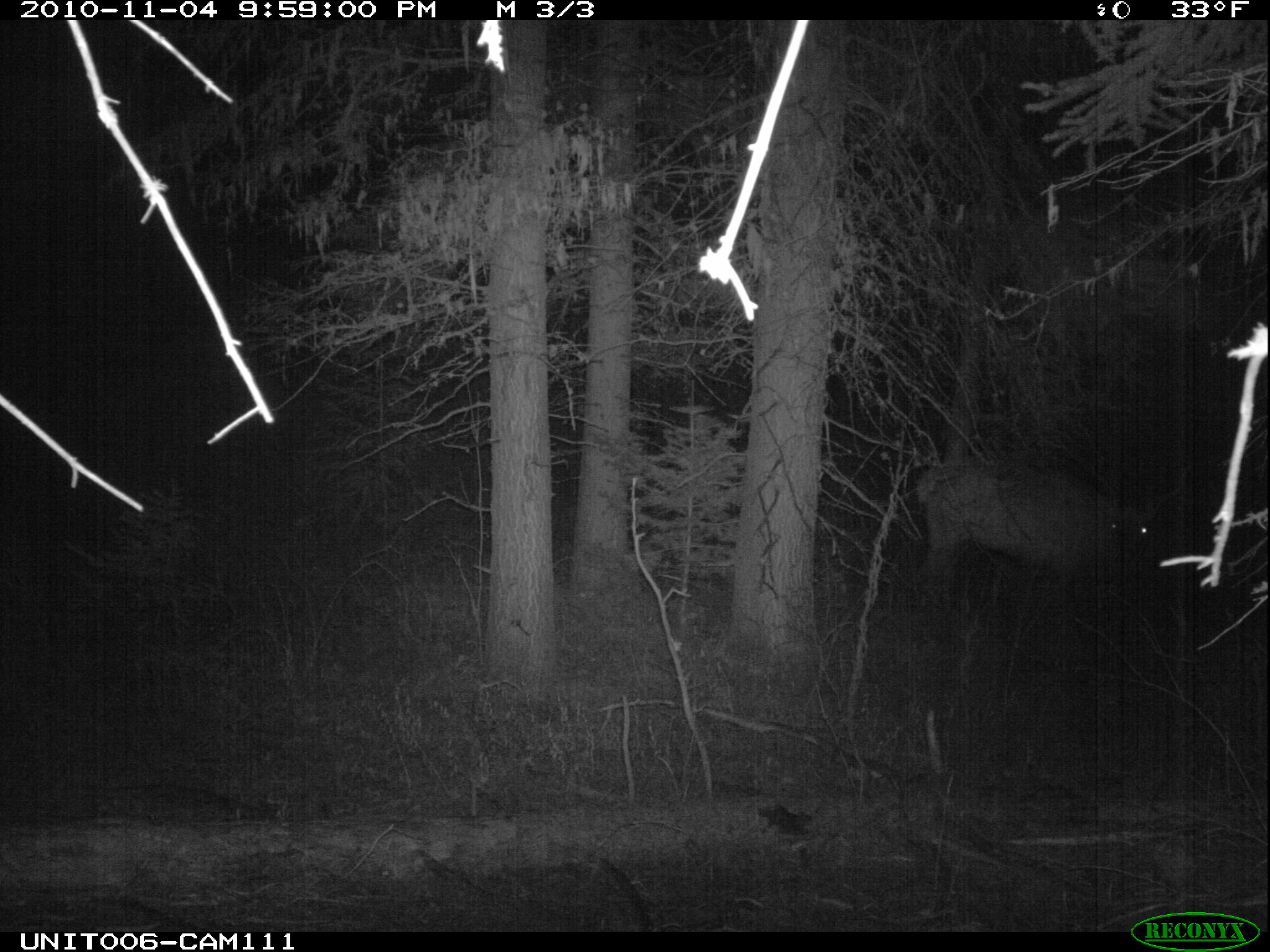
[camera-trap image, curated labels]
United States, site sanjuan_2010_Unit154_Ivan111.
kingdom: Animalia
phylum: Chordata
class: Mammalia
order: Artiodactyla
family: Cervidae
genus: Cervus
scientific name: Cervus elaphus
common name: red deer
Cervus elaphus (red deer).